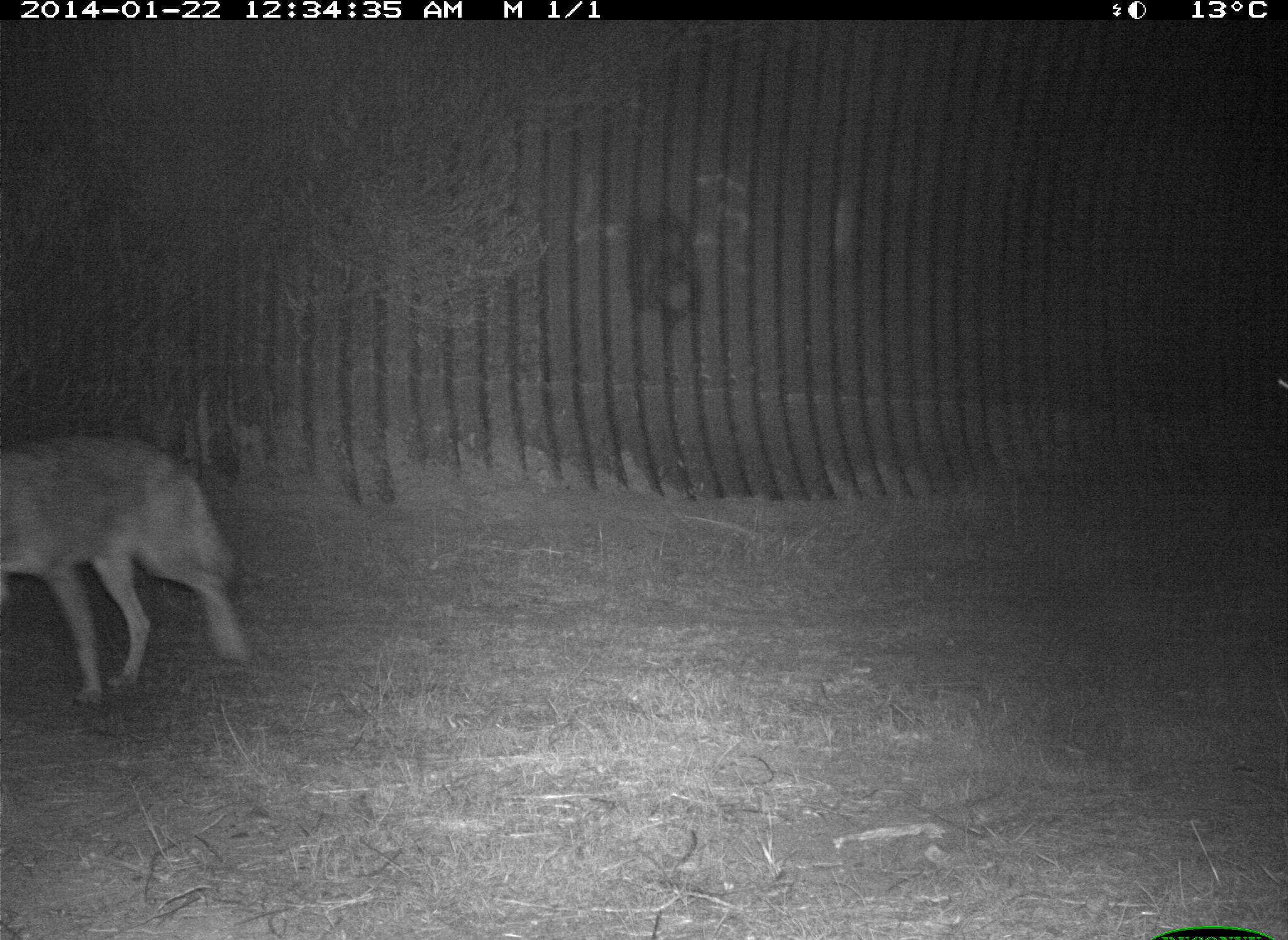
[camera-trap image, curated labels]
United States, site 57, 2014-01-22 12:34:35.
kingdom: Animalia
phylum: Chordata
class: Mammalia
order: Carnivora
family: Canidae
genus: Canis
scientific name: Canis latrans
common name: coyote